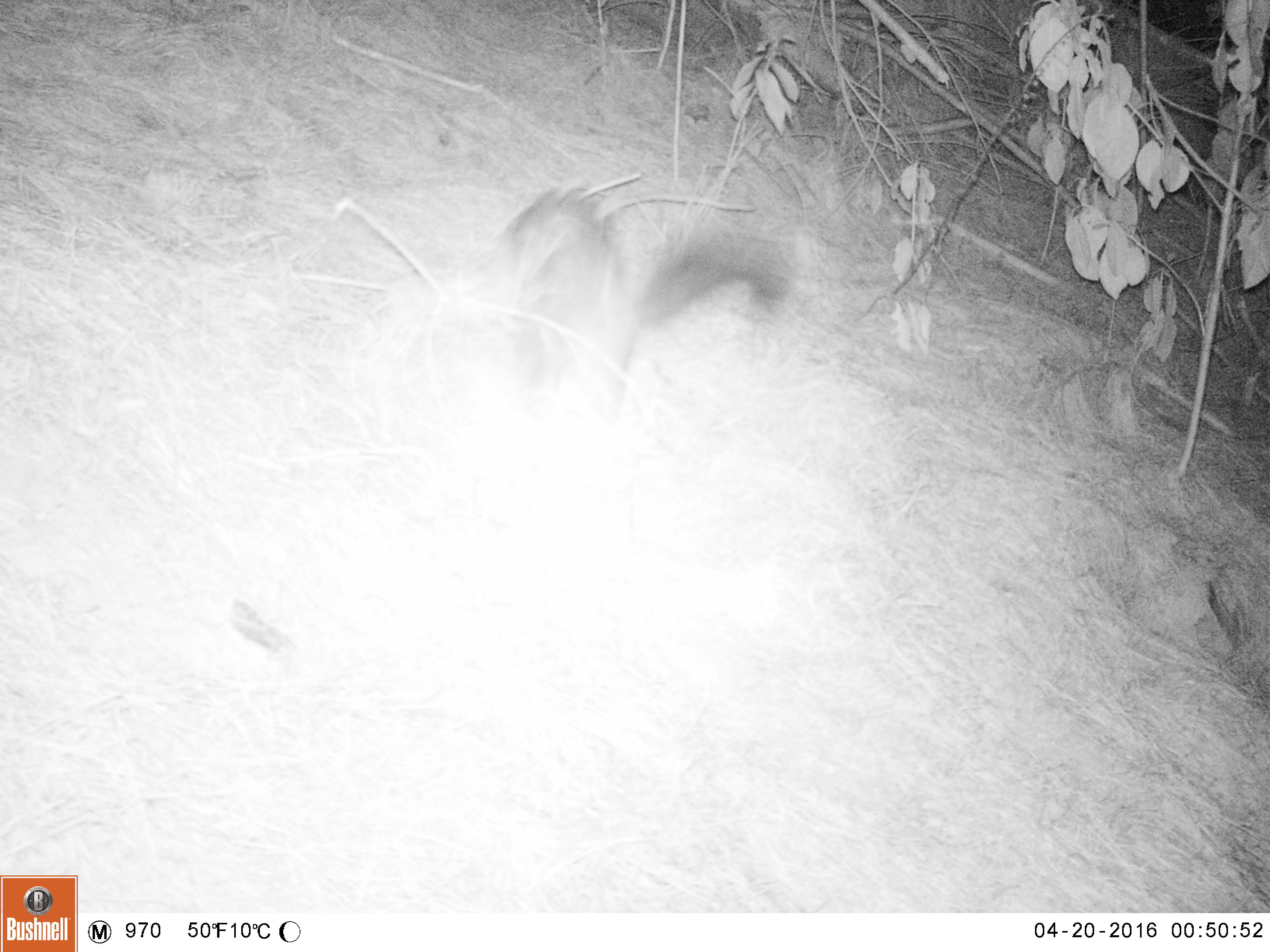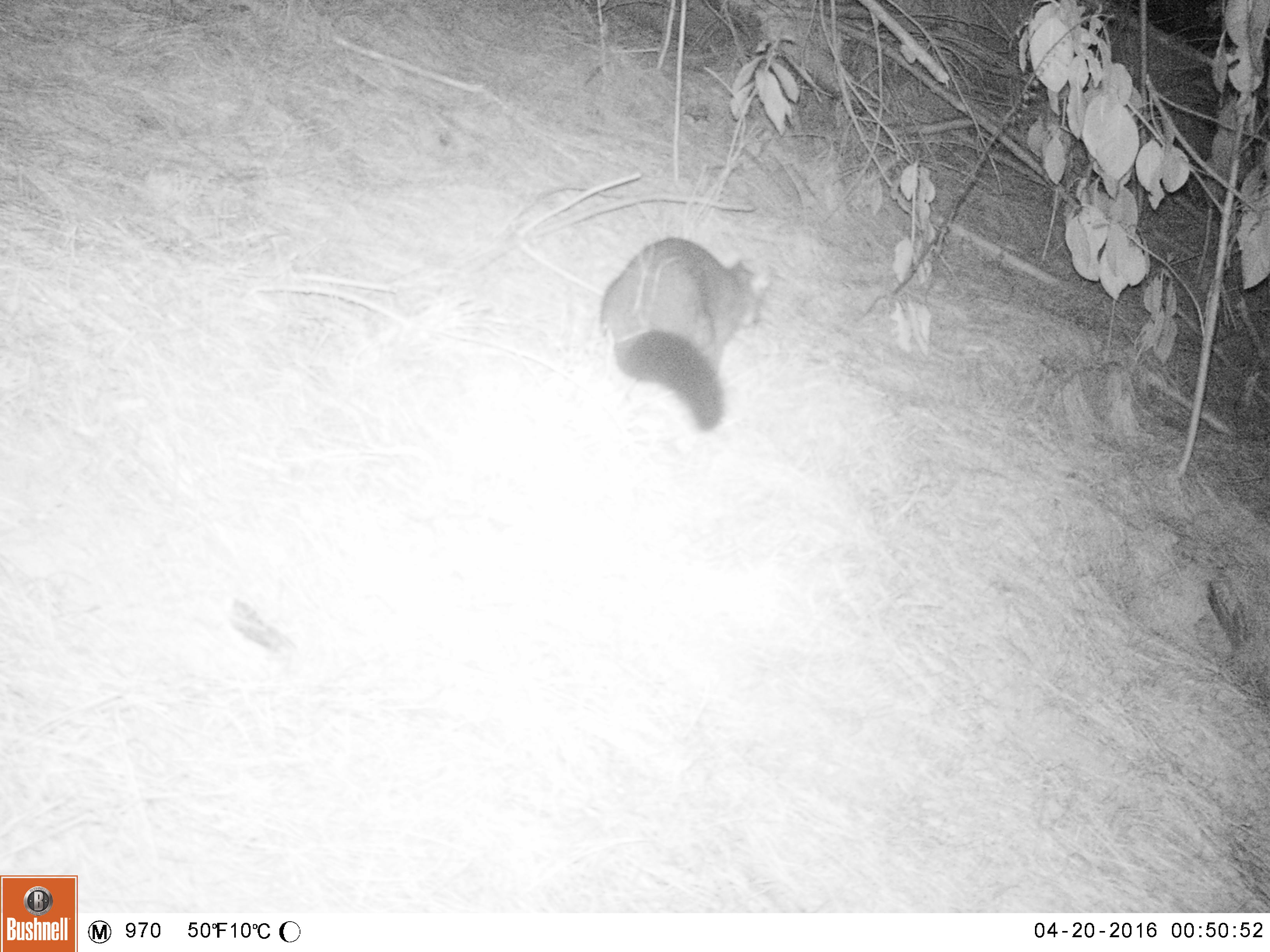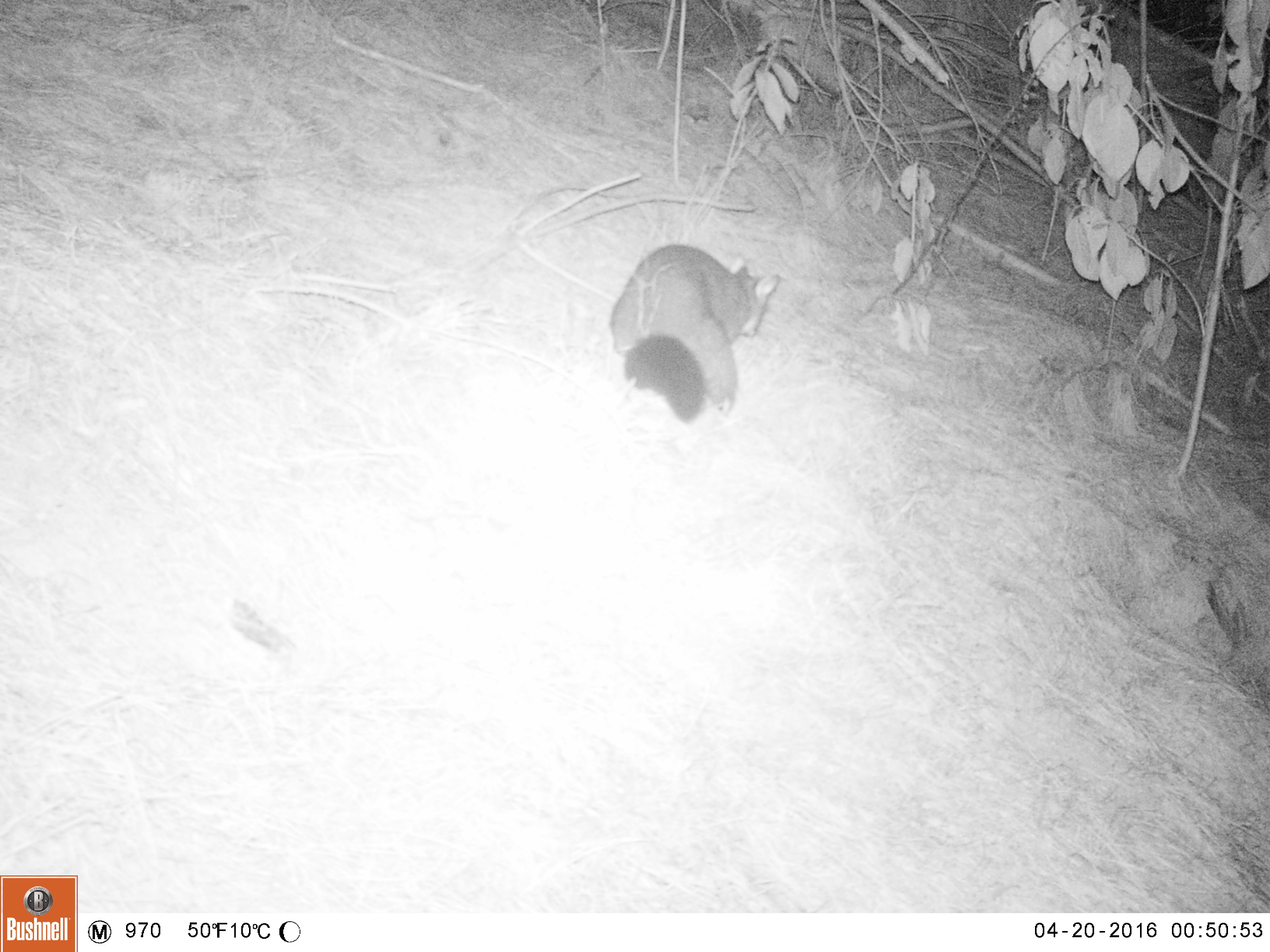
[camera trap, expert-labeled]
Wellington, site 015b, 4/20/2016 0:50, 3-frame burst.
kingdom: Animalia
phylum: Chordata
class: Mammalia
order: Didelphimorphia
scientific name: Didelphimorphia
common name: possum